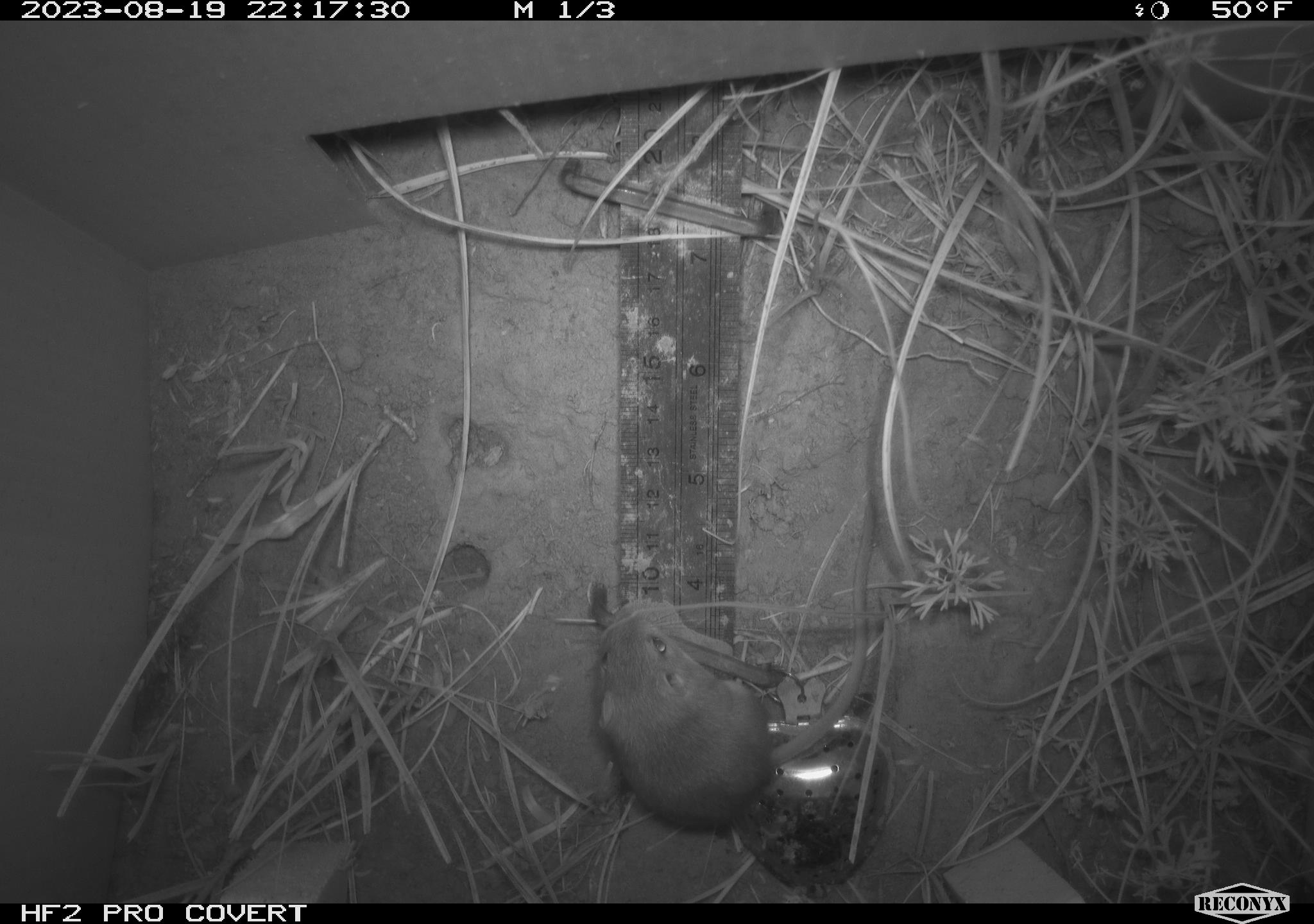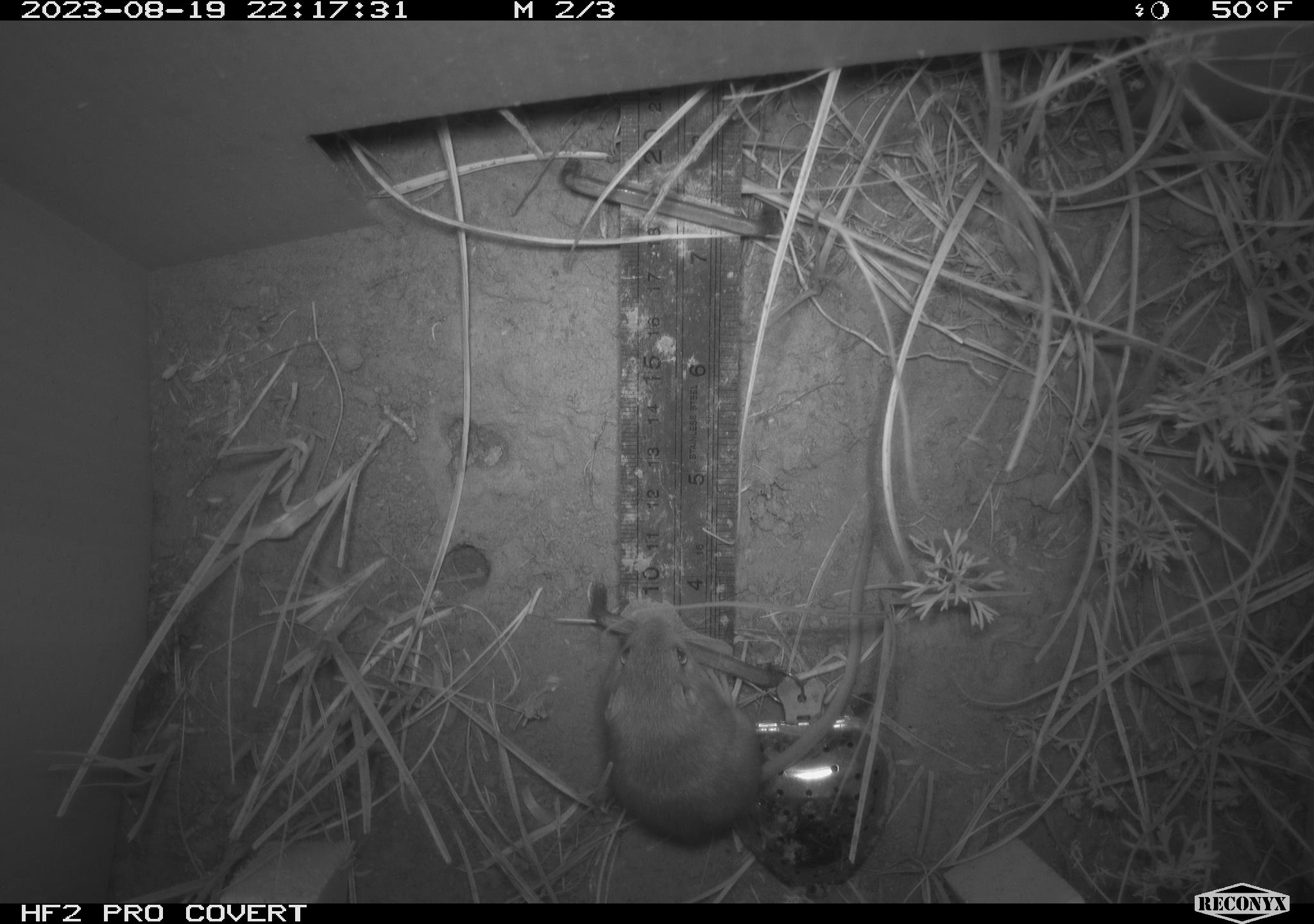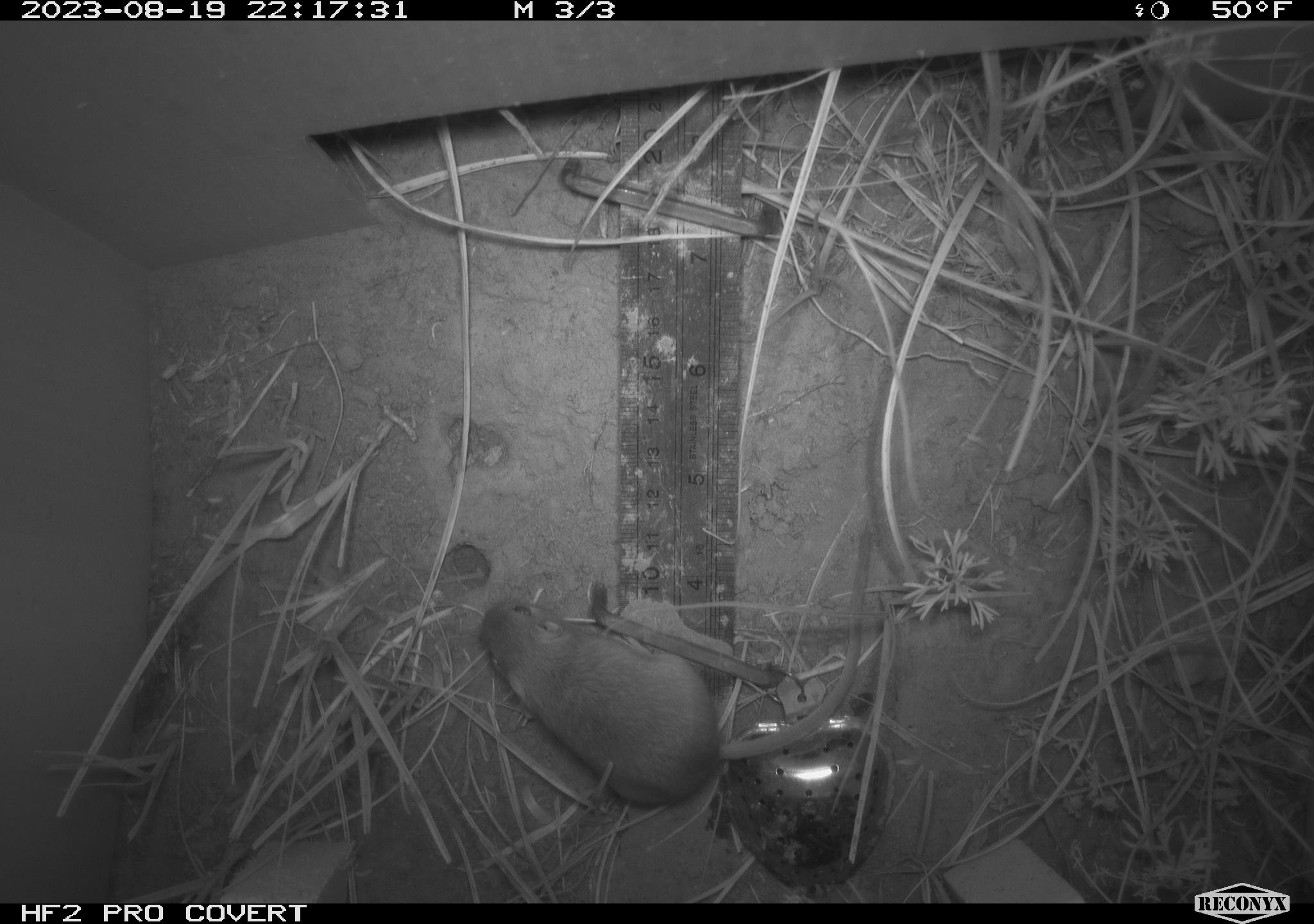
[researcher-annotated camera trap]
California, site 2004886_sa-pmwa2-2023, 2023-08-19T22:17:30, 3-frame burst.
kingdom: Animalia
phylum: Chordata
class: Mammalia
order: Rodentia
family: Cricetidae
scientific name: Cricetidae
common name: hamsters, voles, lemmings, and allies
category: cricetidae family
Cricetidae family (hamsters, voles, lemmings, and allies) (Cricetidae).